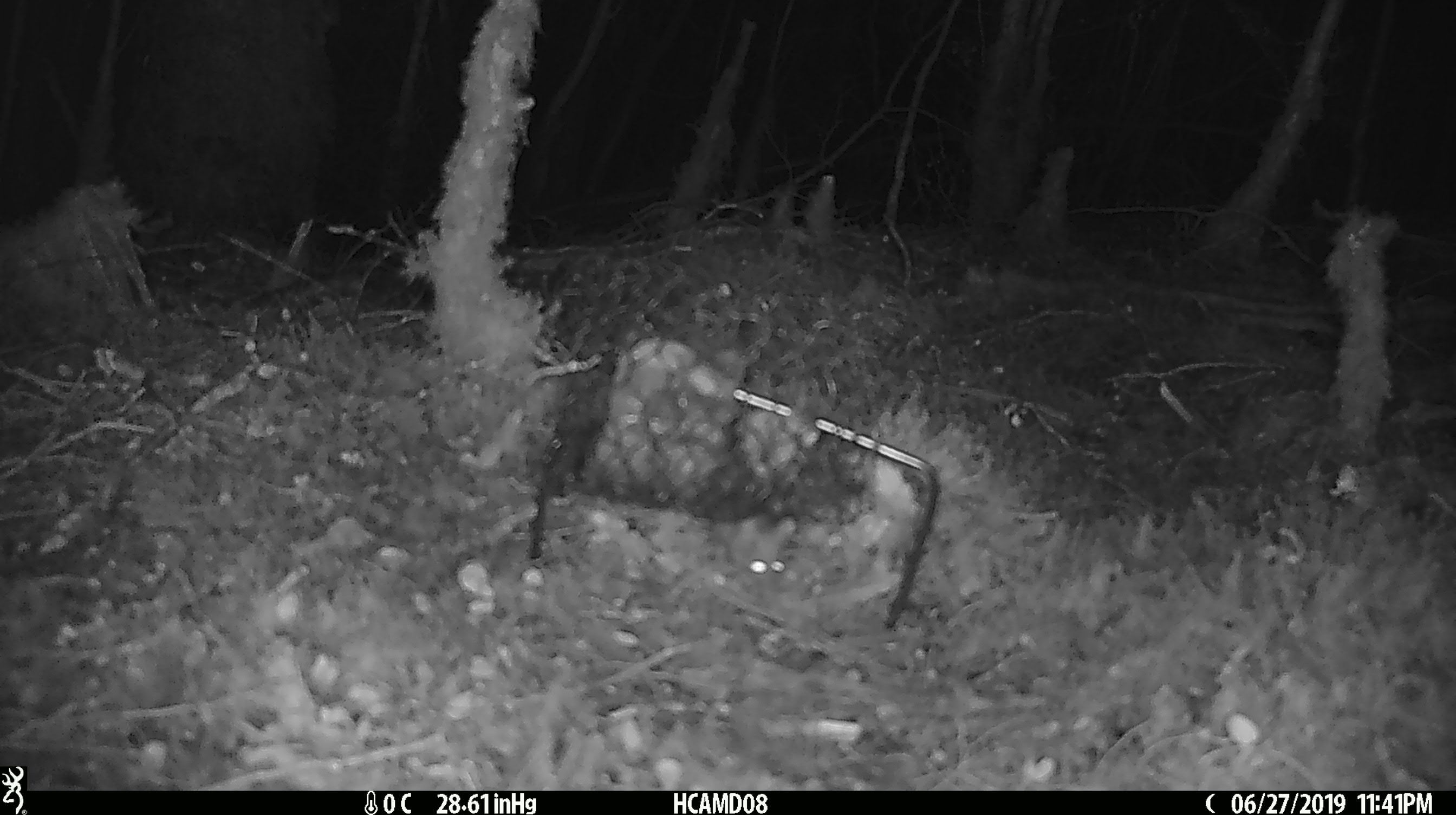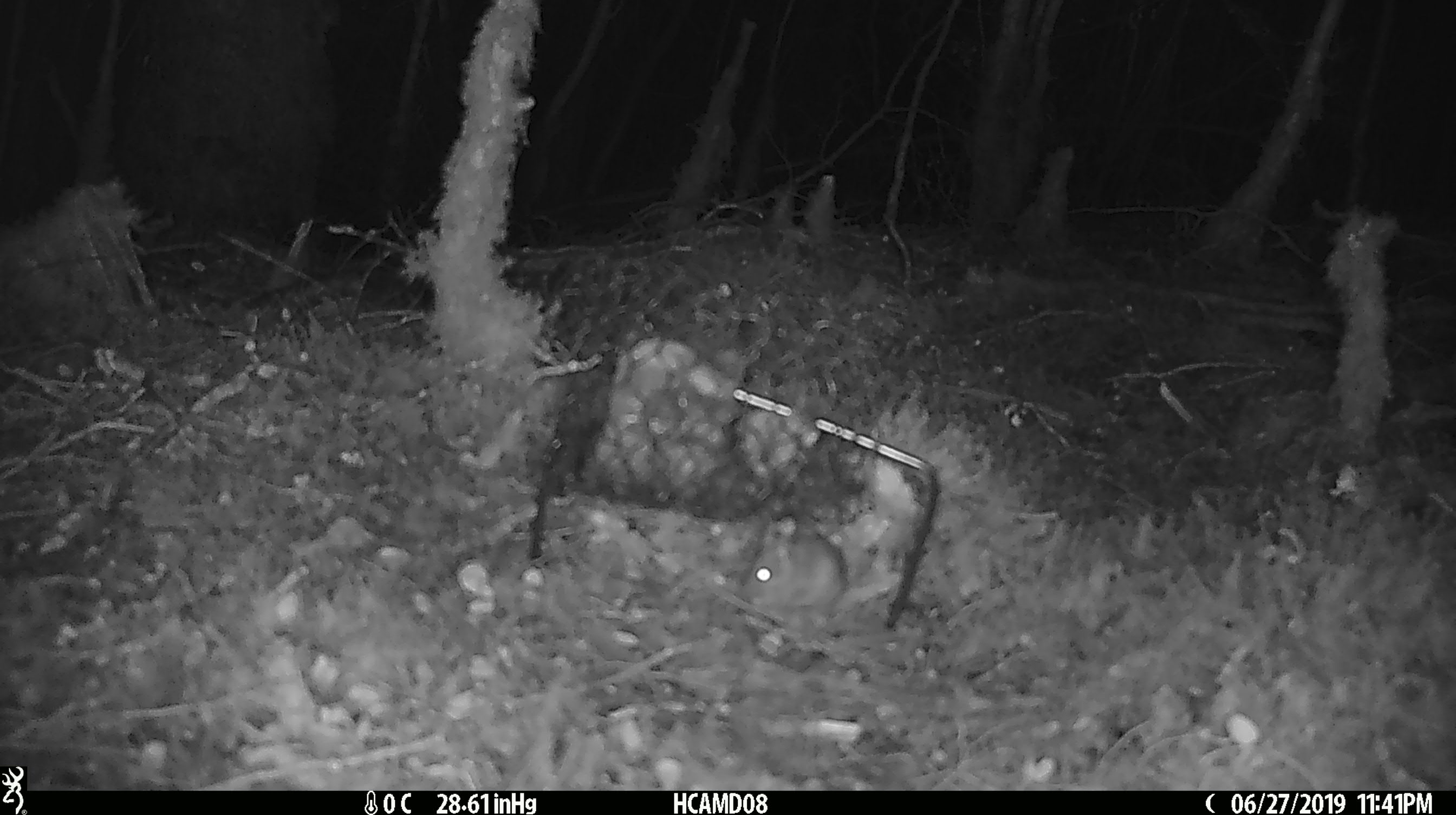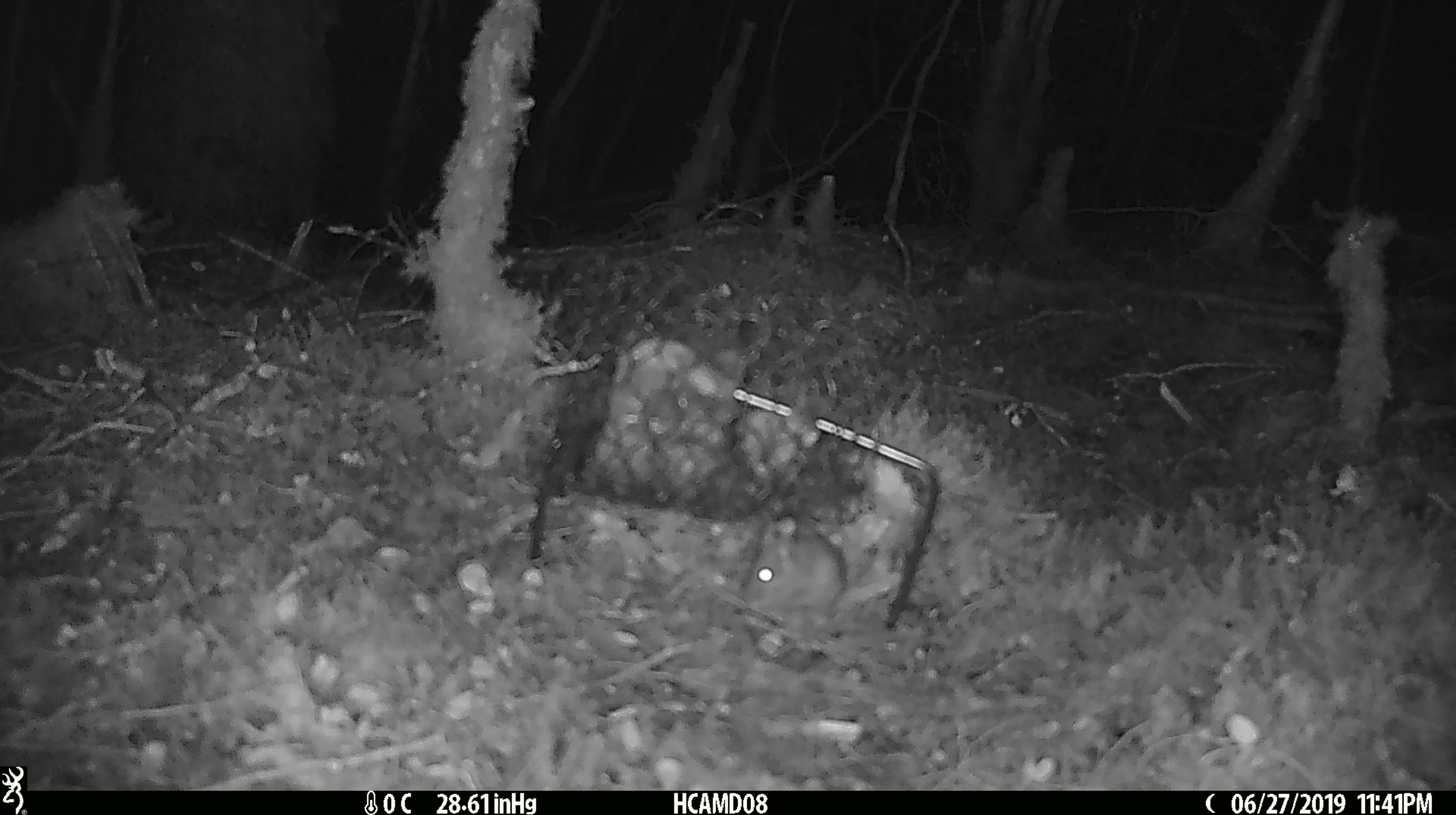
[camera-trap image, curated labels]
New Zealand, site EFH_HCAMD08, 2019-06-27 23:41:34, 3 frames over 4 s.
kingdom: Animalia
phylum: Chordata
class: Mammalia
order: Rodentia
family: Muridae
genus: Mus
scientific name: Mus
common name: mouse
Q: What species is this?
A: Mouse (Mus).